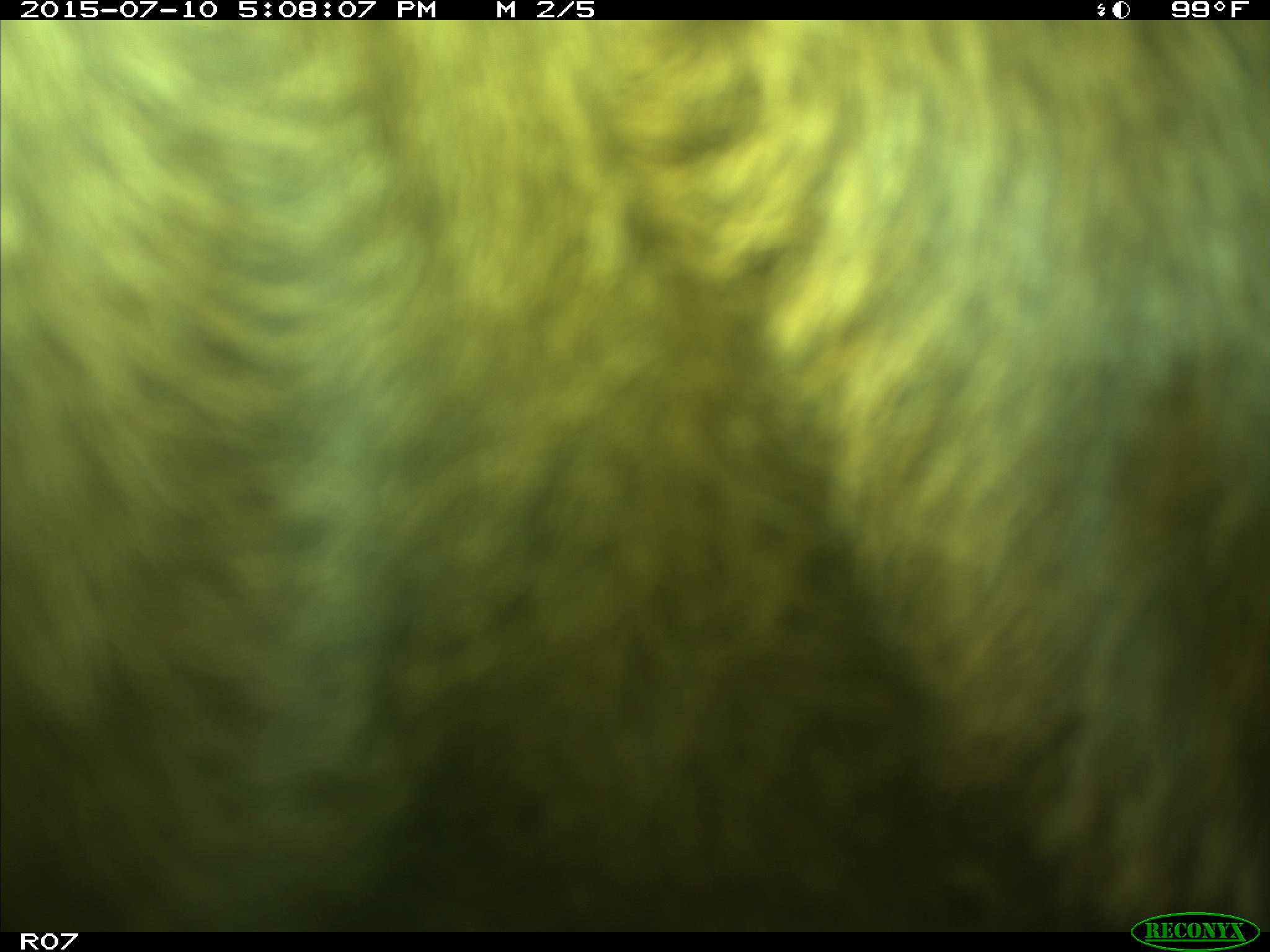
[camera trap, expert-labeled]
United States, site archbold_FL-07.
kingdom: Animalia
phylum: Chordata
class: Mammalia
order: Artiodactyla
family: Bovidae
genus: Bos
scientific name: Bos taurus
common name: domestic cow